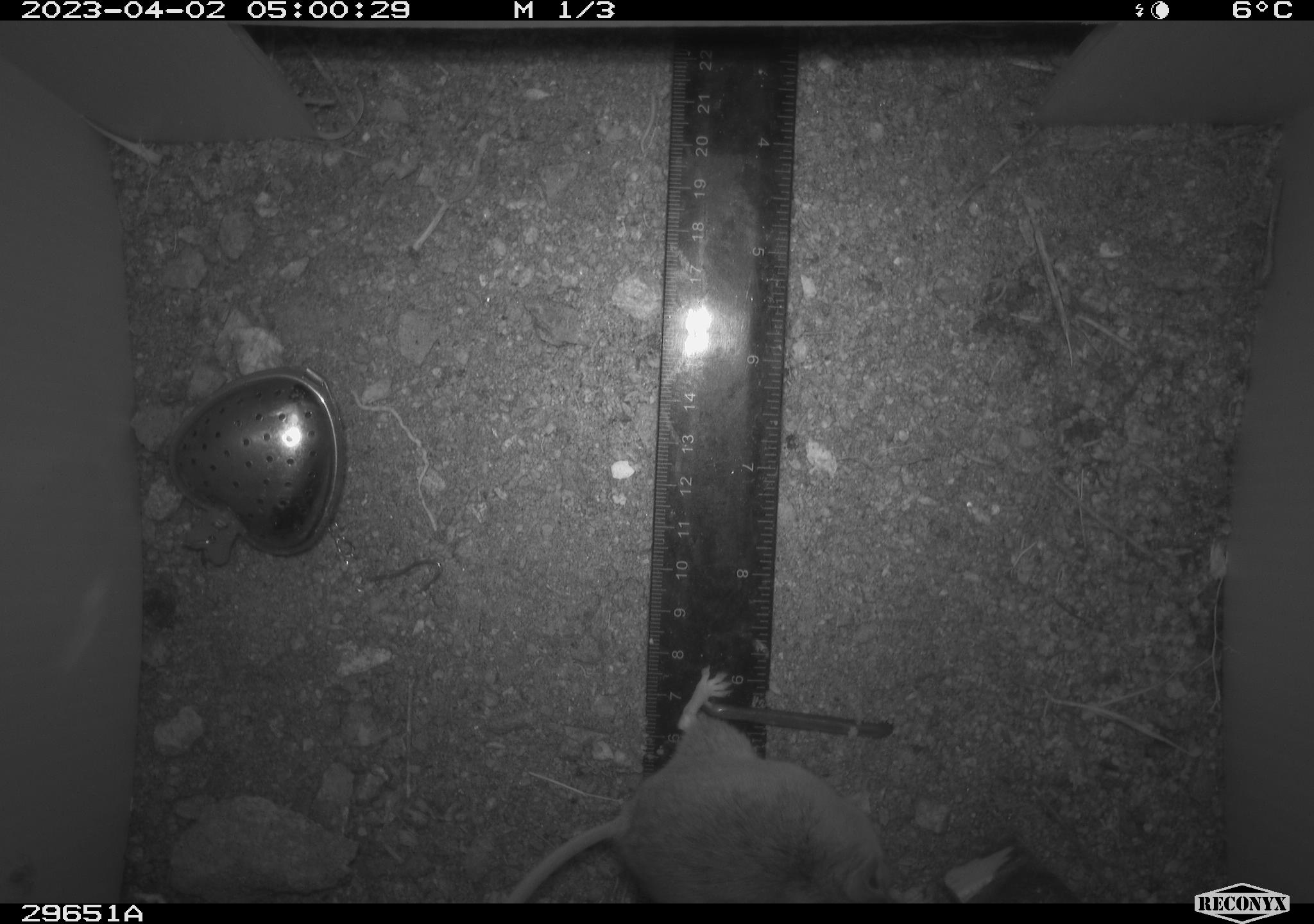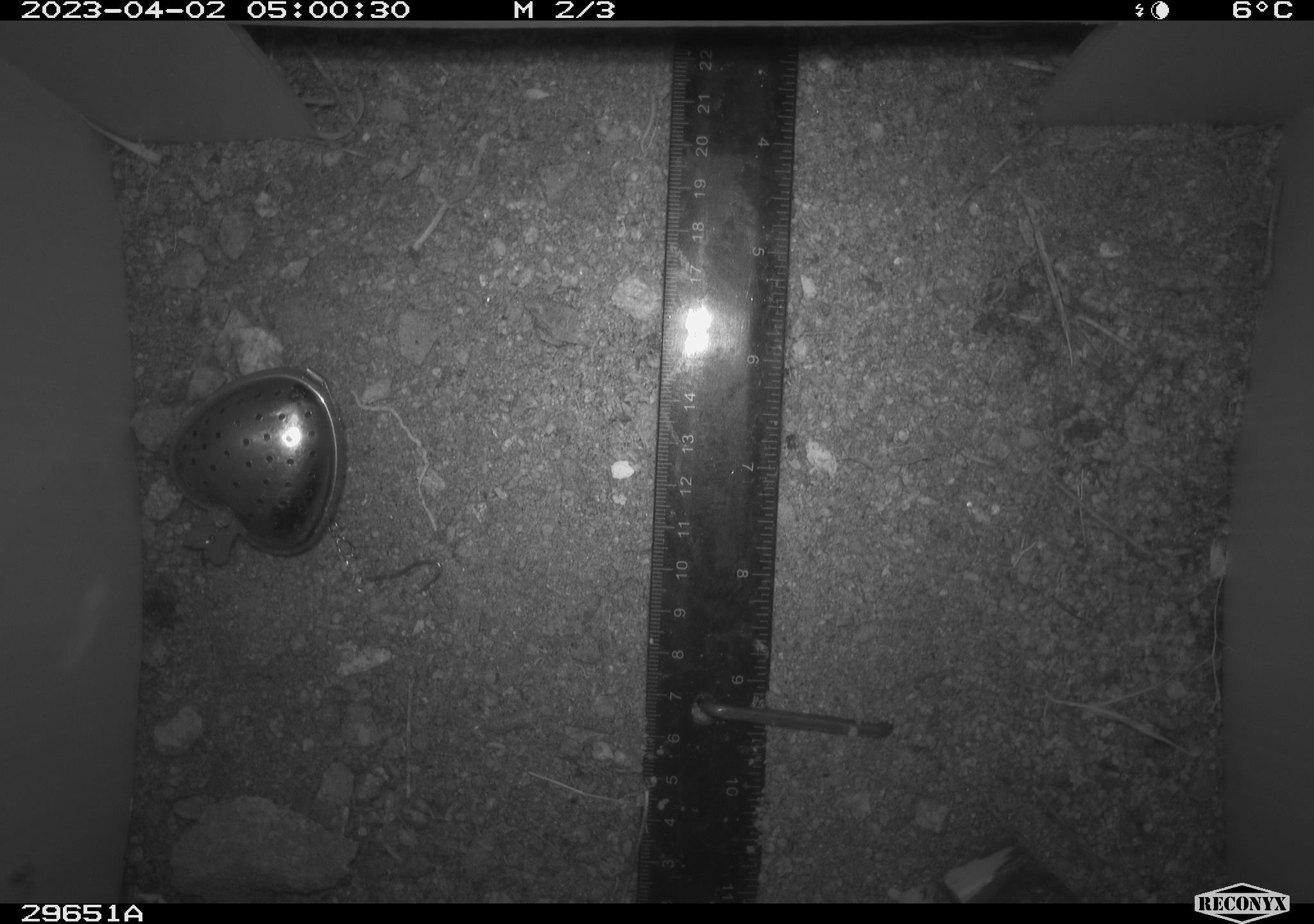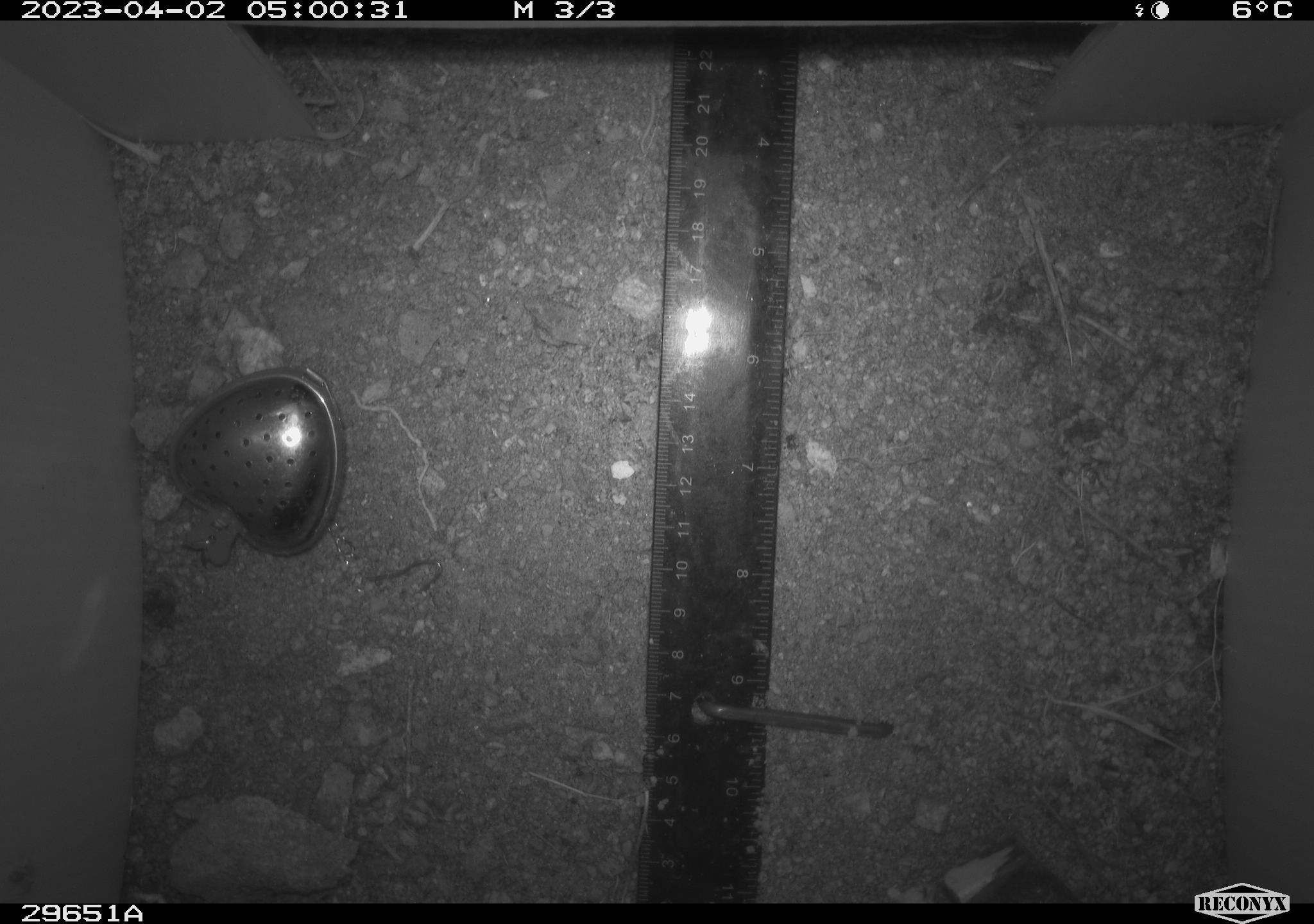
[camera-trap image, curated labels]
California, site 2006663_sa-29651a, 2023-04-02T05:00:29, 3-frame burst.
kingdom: Animalia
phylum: Chordata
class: Mammalia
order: Rodentia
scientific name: Rodentia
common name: rodent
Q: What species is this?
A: Rodent (Rodentia).